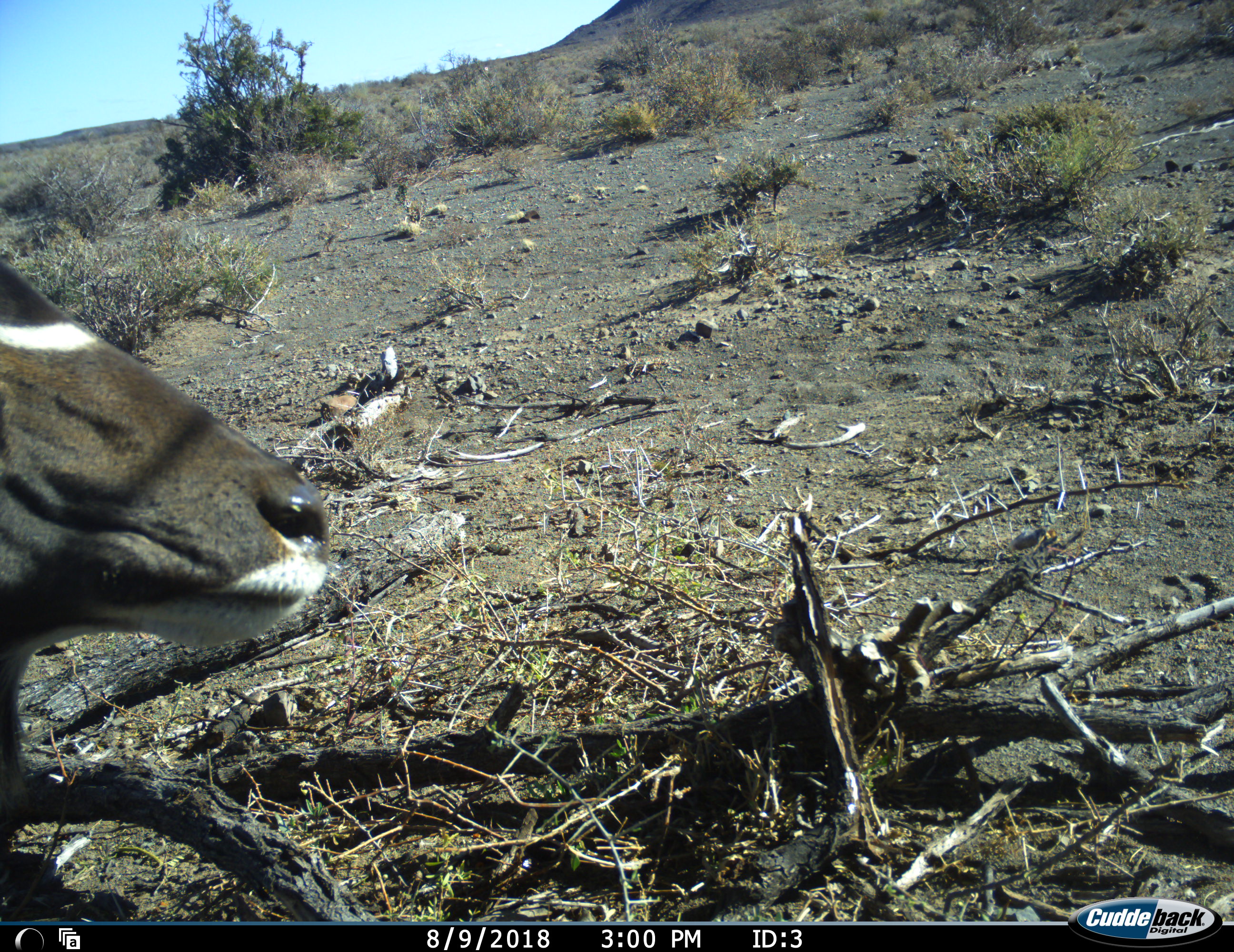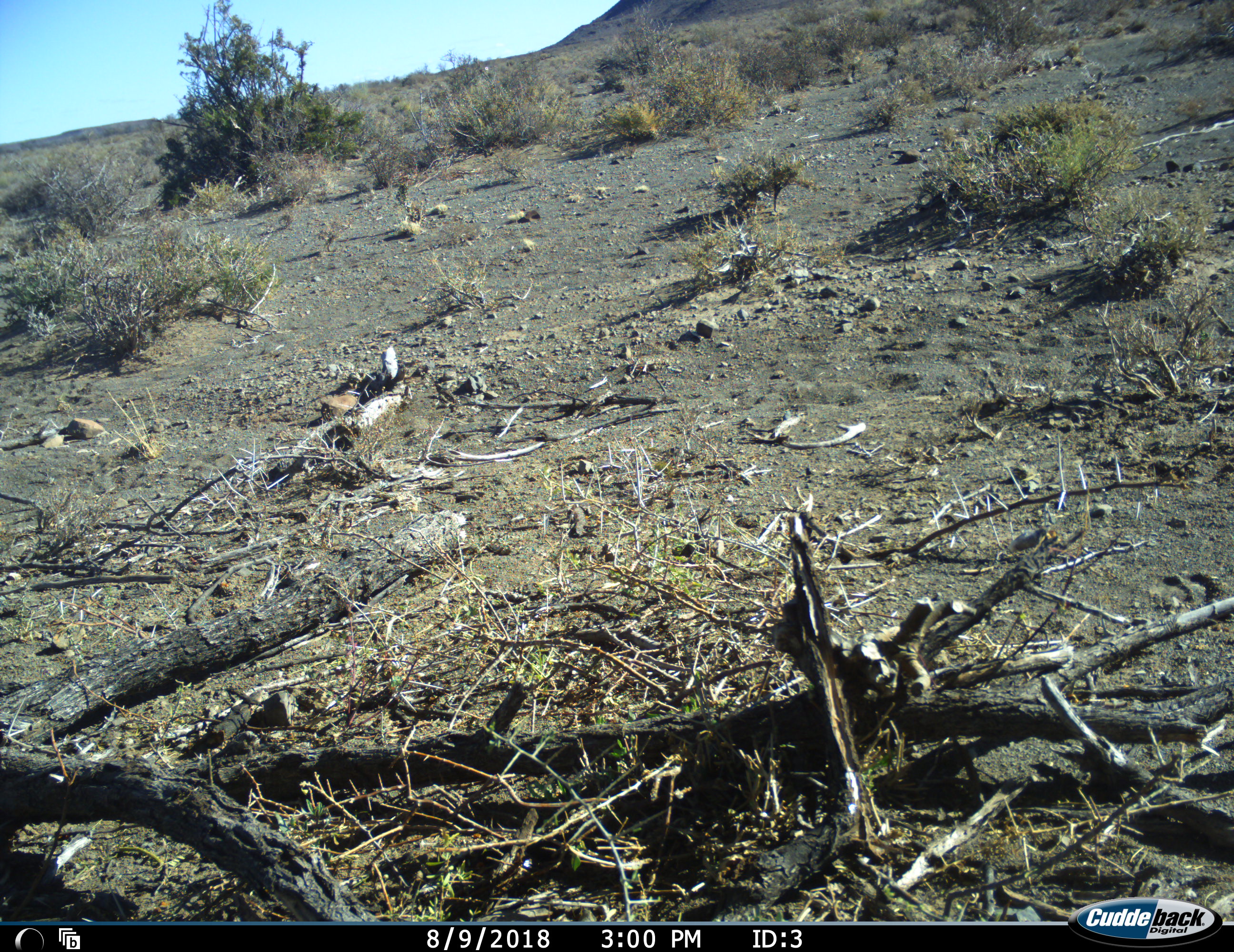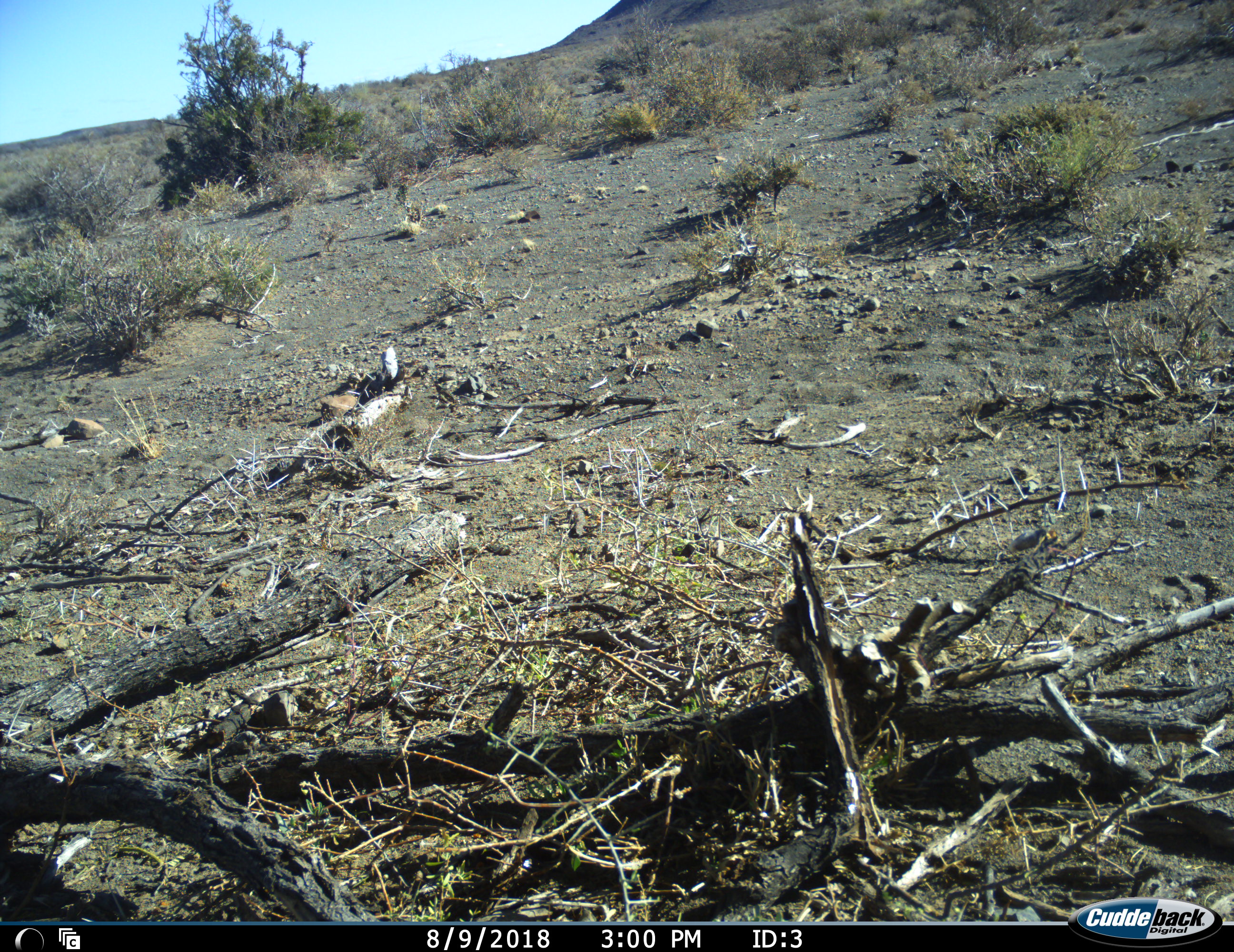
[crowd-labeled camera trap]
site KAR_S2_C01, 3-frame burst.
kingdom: Animalia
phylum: Chordata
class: Mammalia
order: Artiodactyla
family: Bovidae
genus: Tragelaphus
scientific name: Tragelaphus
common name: kudu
Kudu (Tragelaphus), count 1. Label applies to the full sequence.